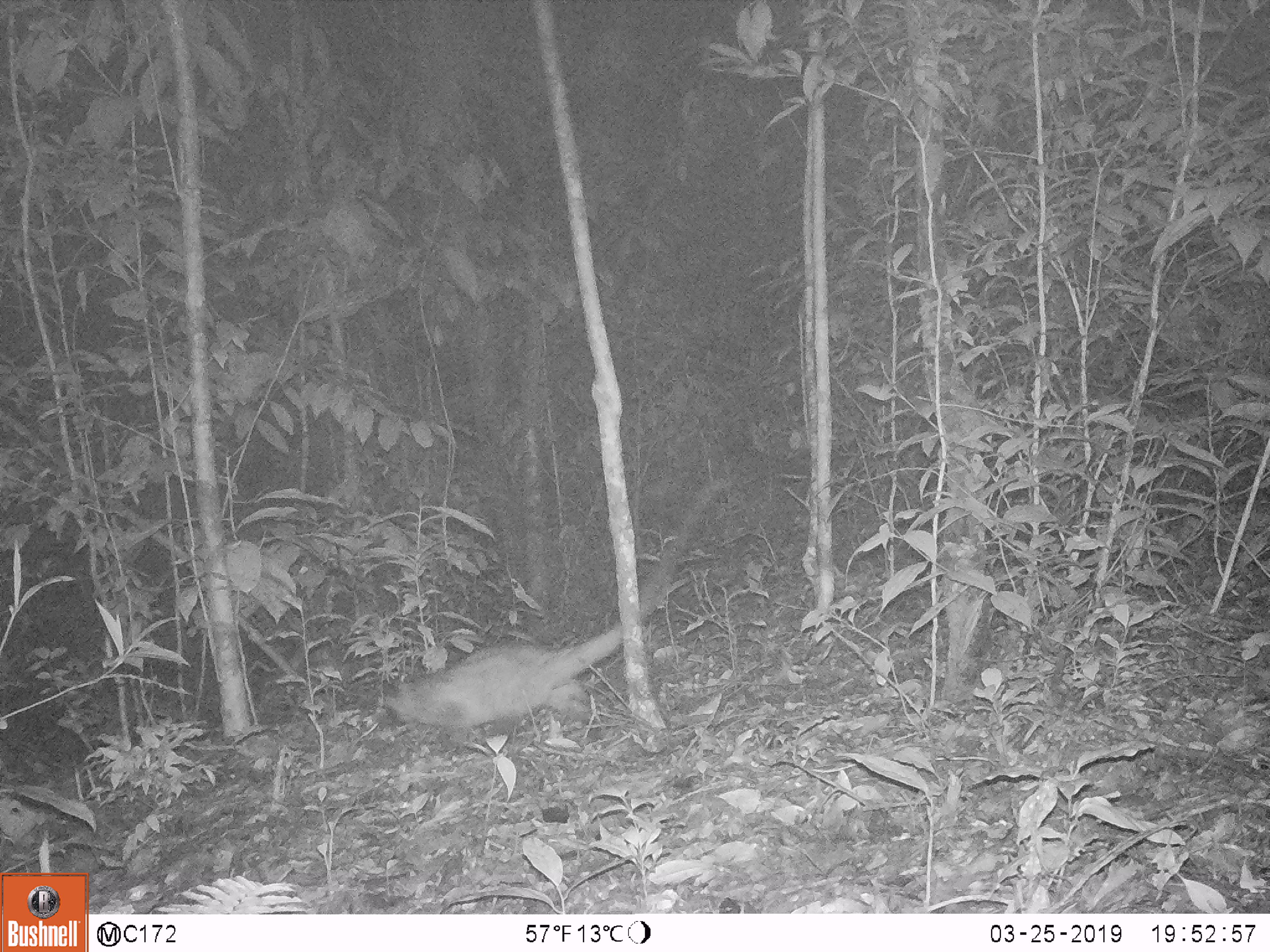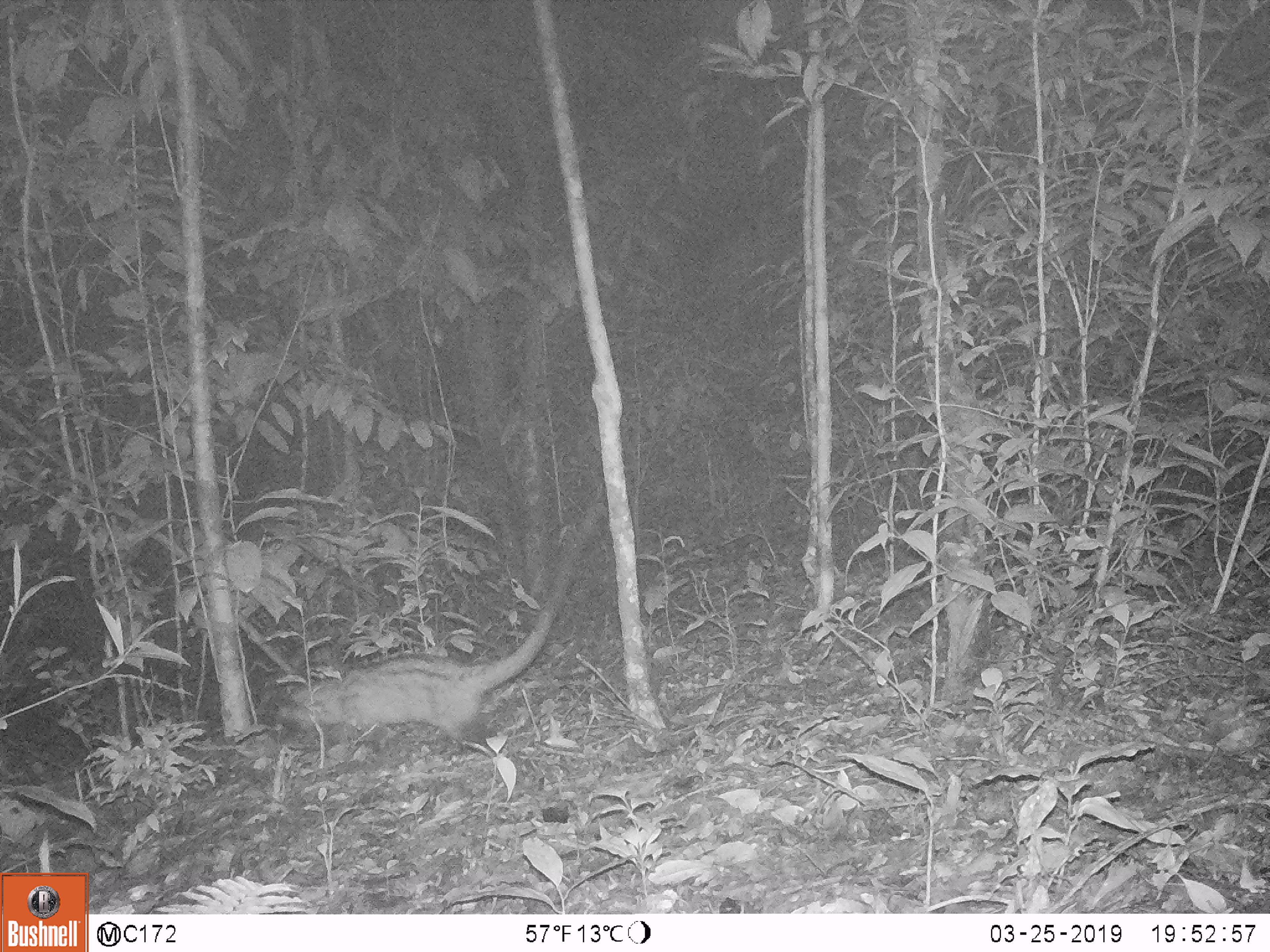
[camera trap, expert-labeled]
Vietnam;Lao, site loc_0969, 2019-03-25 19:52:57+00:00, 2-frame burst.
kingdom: Animalia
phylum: Chordata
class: Mammalia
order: Carnivora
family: Viverridae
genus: Paradoxurus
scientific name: Paradoxurus hermaphroditus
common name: common palm civet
Common palm civet (Paradoxurus hermaphroditus). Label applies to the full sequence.